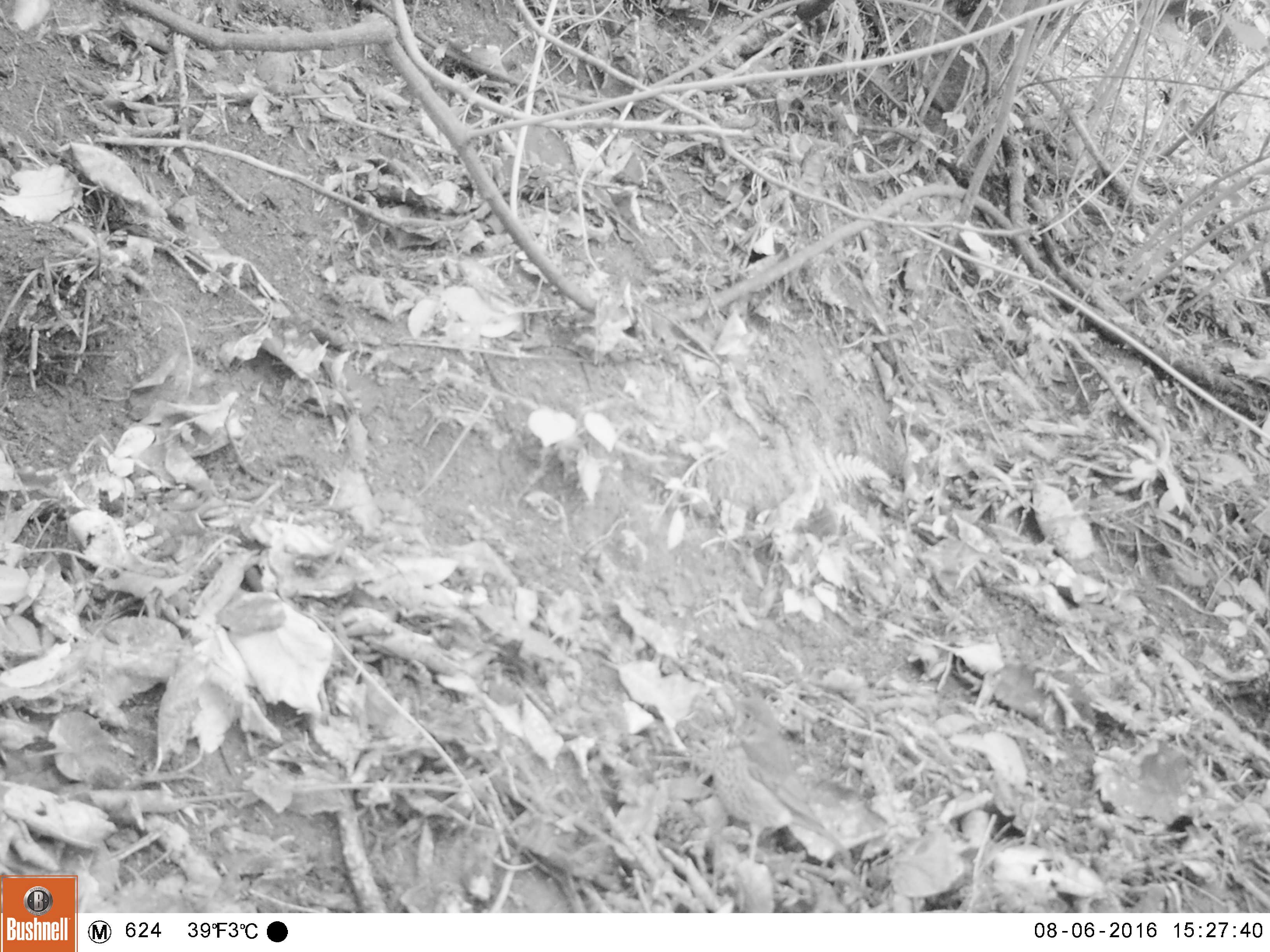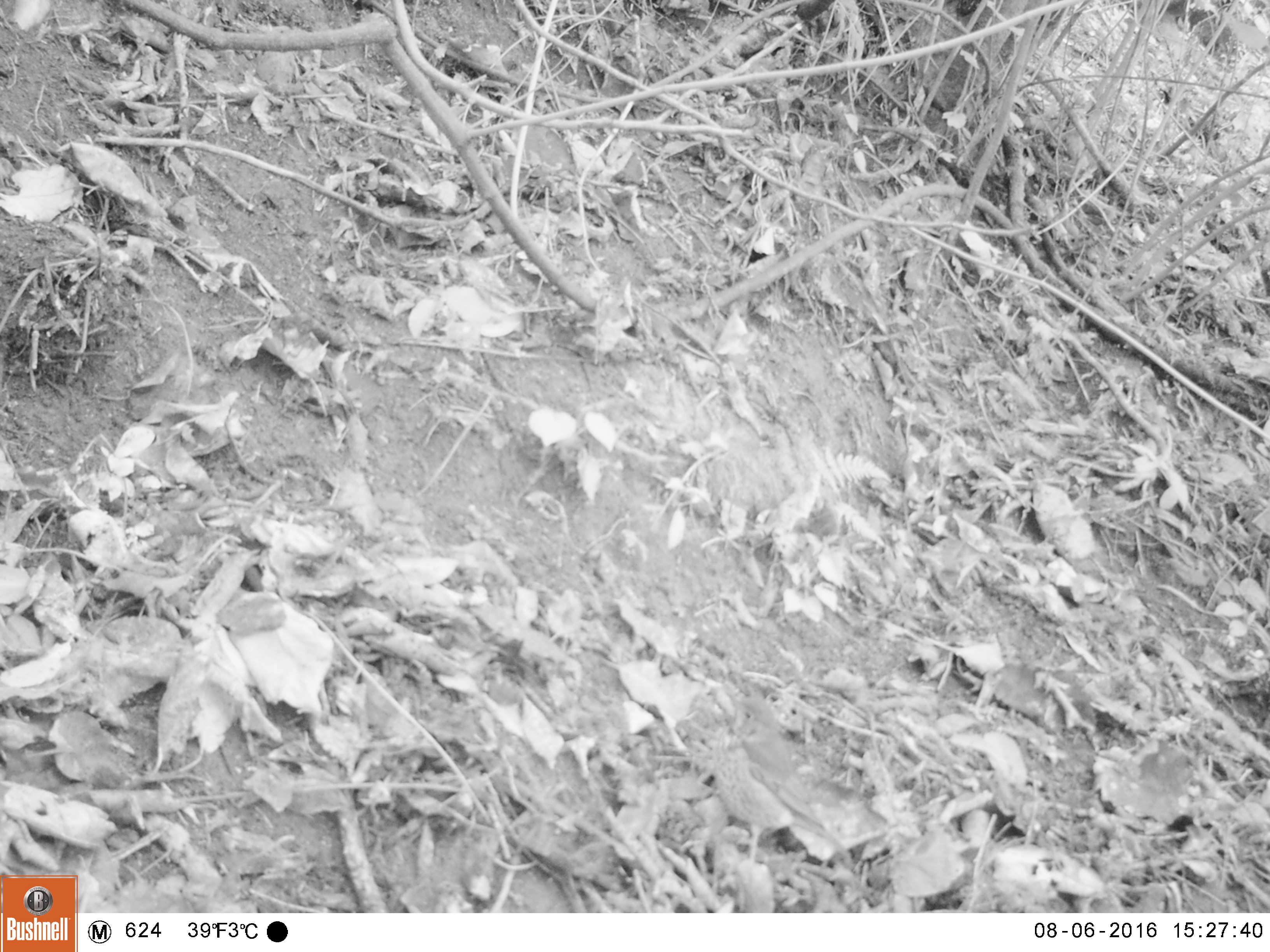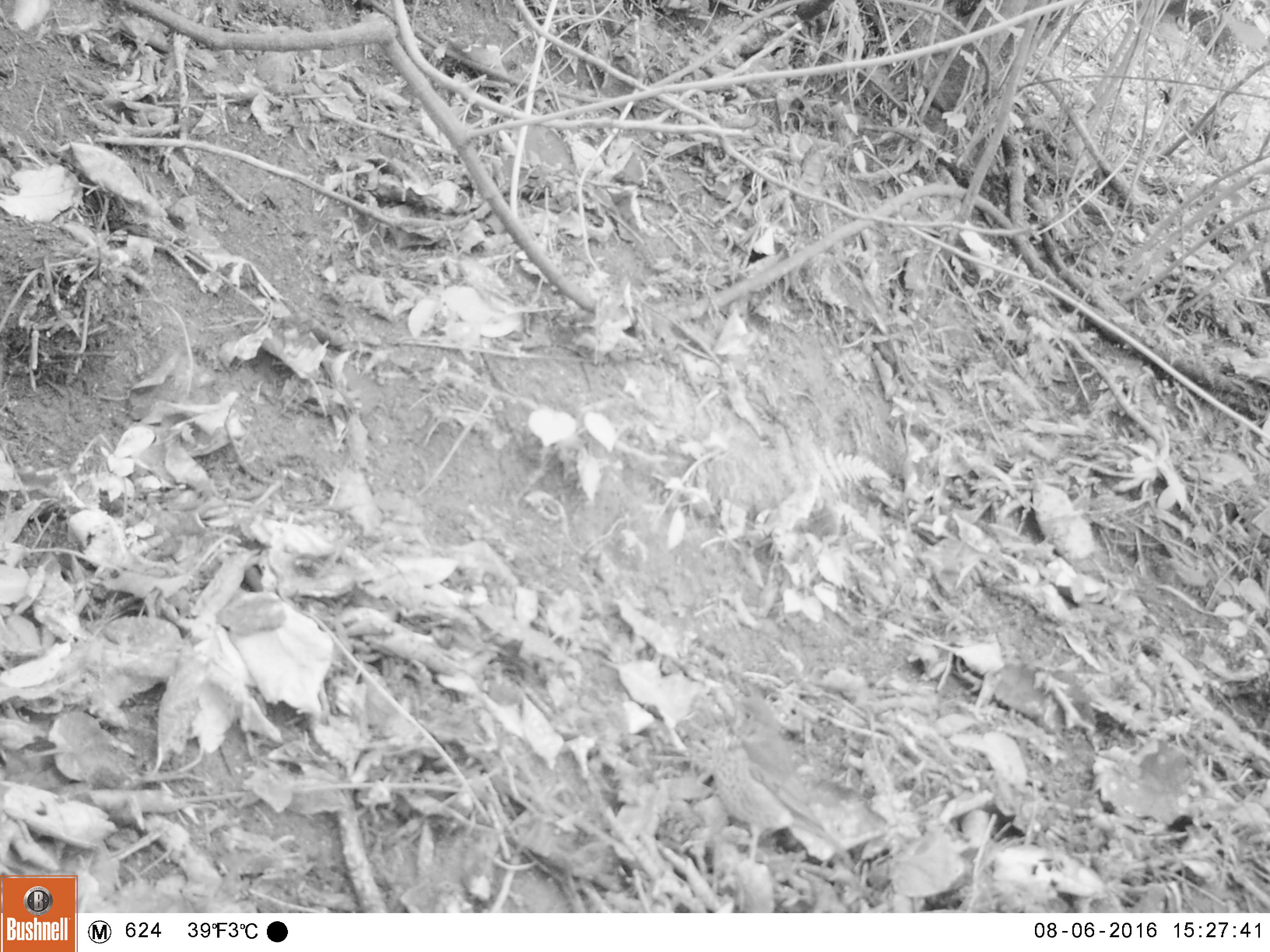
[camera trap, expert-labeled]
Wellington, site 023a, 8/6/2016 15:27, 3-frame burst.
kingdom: Animalia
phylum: Chordata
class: Aves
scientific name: Aves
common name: bird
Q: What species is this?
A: Bird (Aves).